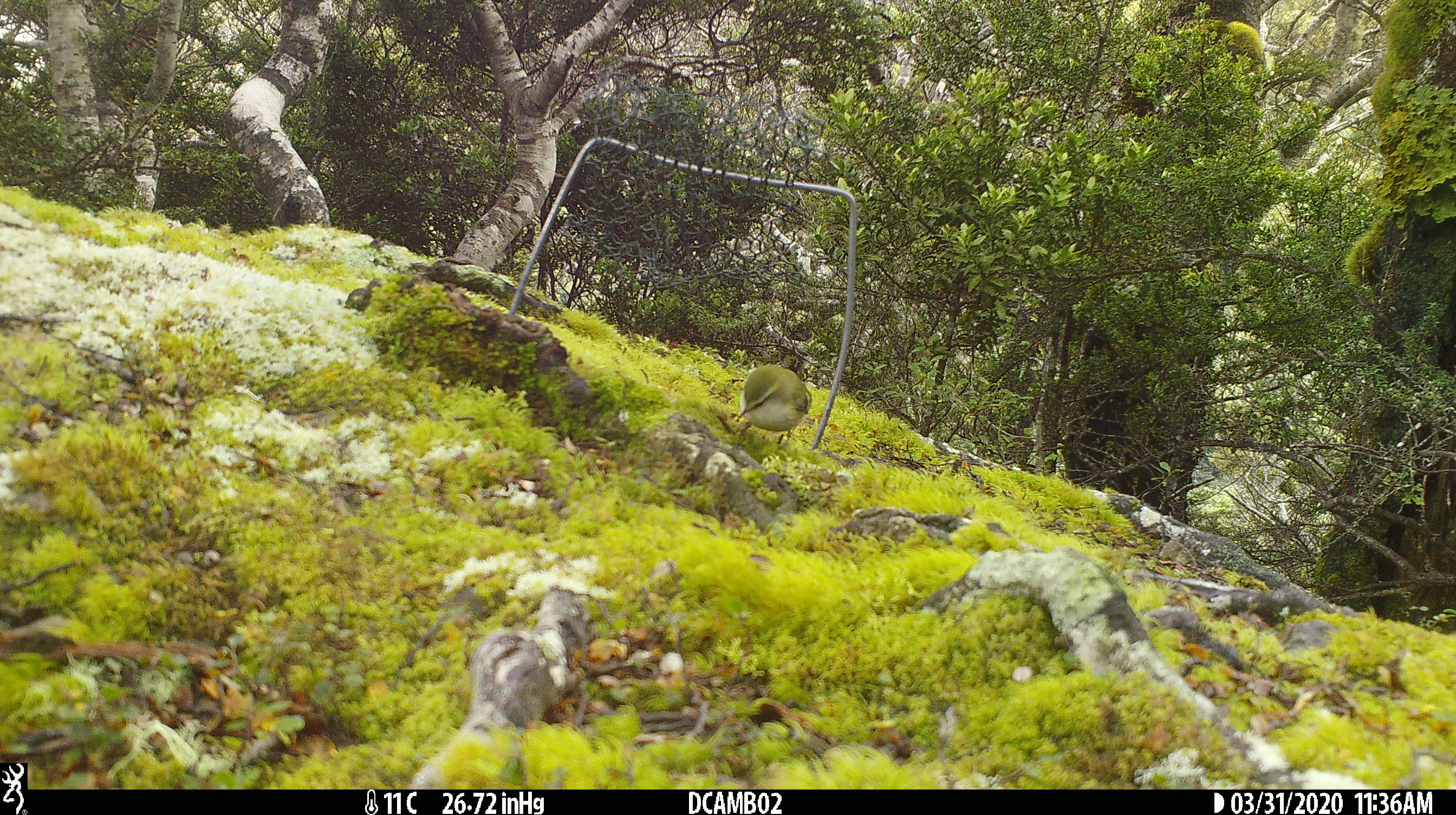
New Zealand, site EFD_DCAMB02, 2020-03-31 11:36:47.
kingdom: Animalia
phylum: Chordata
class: Aves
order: Passeriformes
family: Acanthisittidae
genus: Acanthisitta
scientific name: Acanthisitta chloris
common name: rifleman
Rifleman (Acanthisitta chloris).